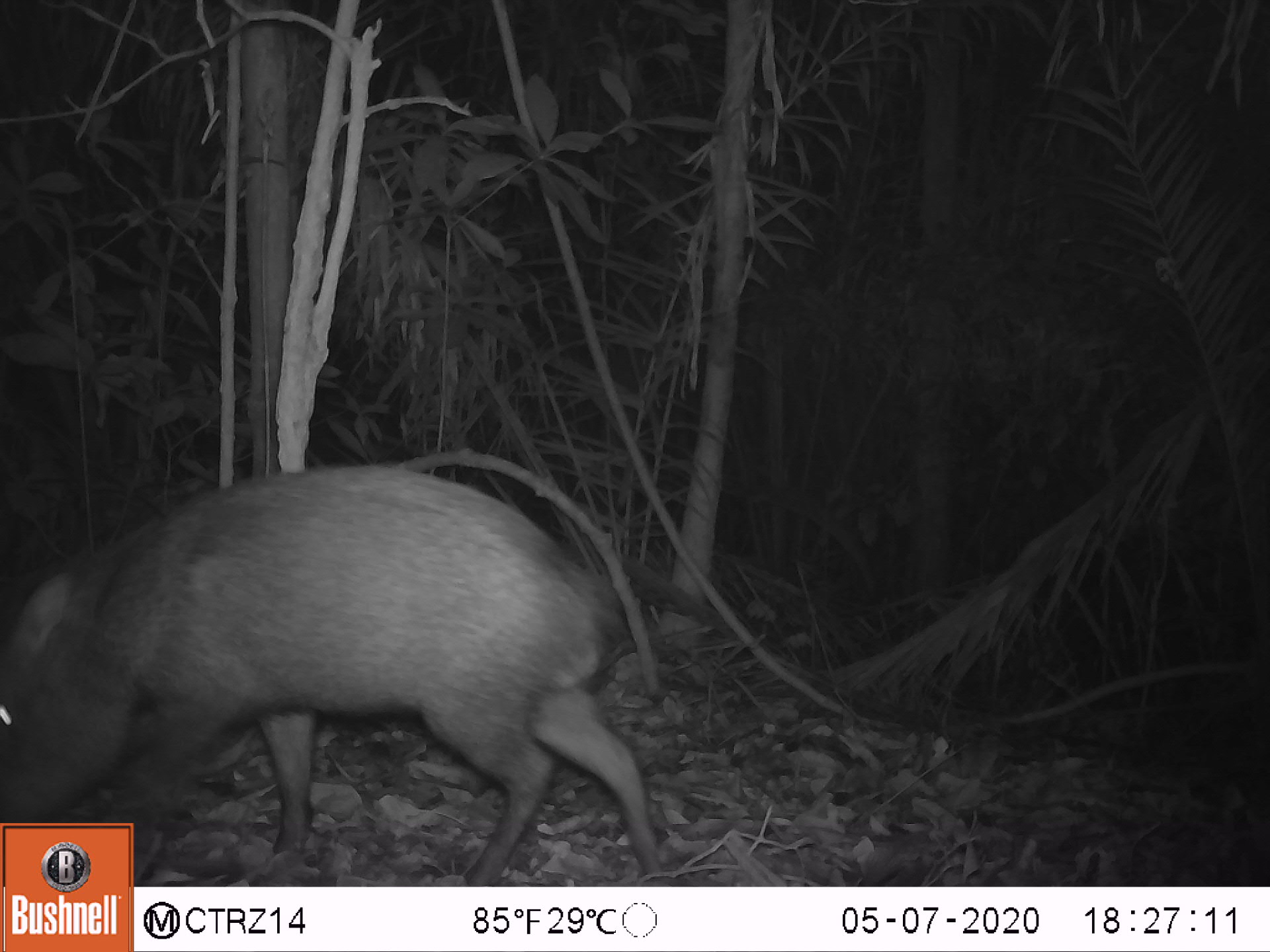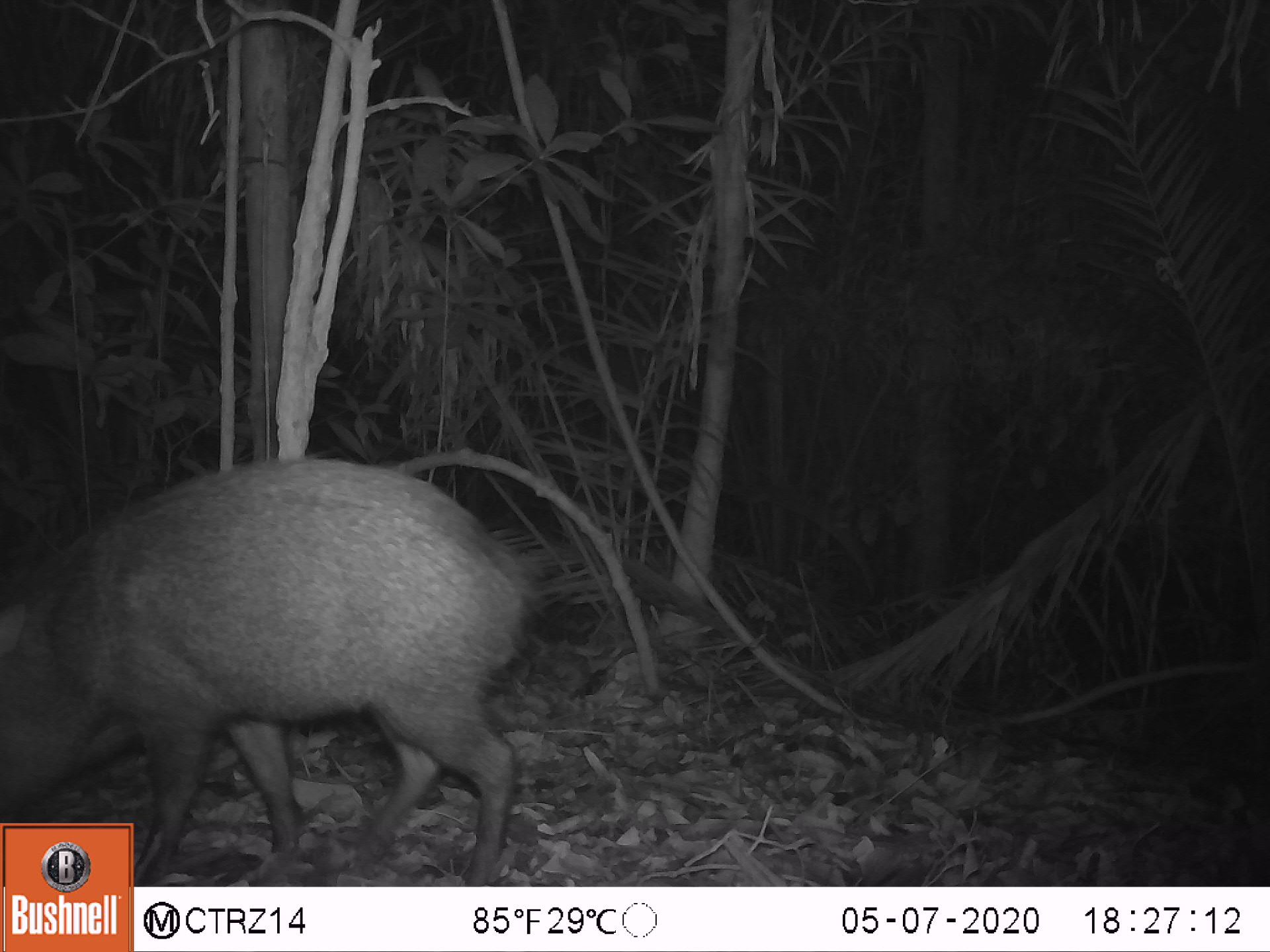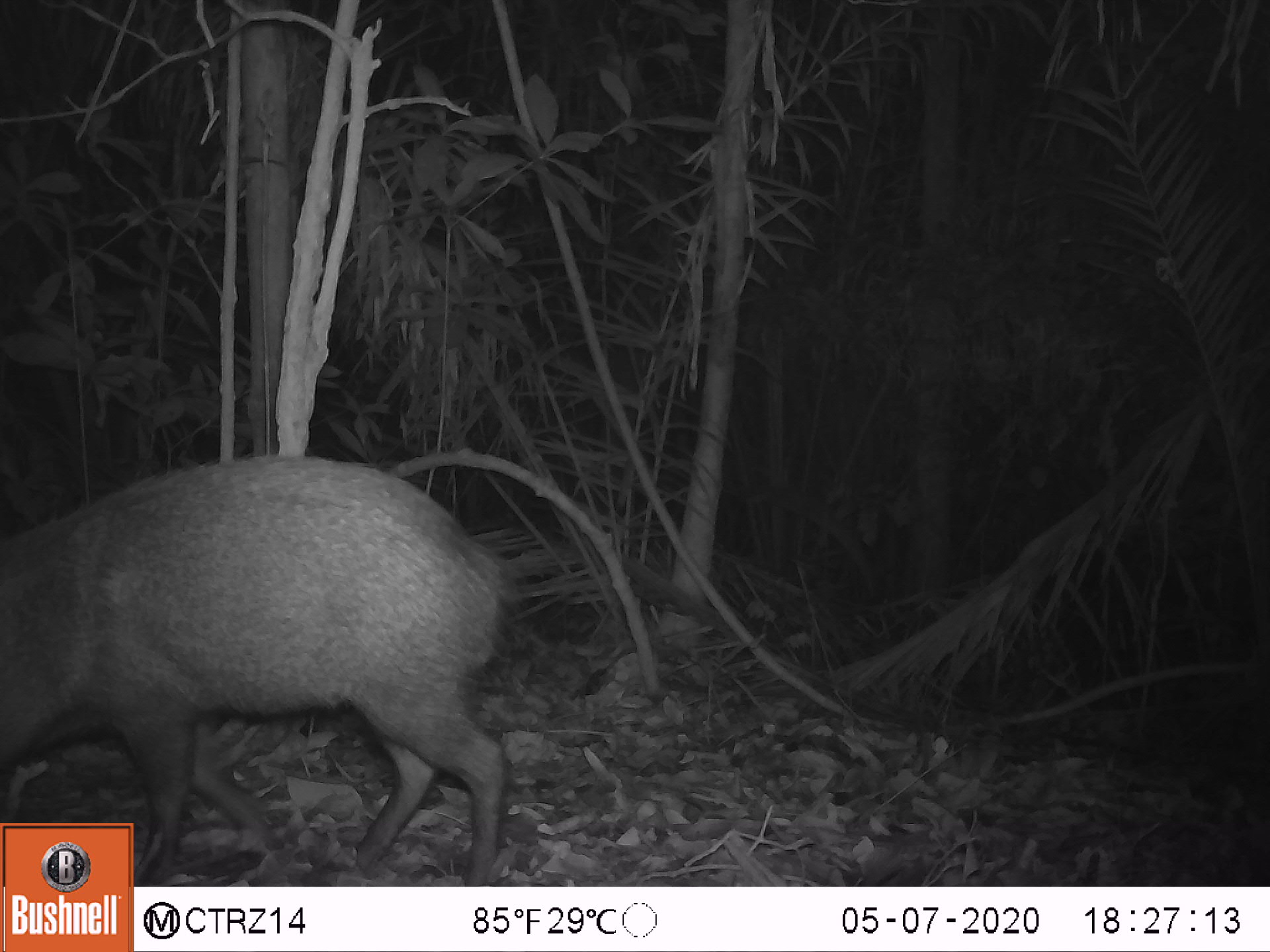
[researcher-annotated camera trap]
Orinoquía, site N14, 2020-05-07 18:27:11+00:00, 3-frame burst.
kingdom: Animalia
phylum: Chordata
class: Mammalia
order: Artiodactyla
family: Tayassuidae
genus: Pecari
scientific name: Pecari tajacu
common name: collared peccary